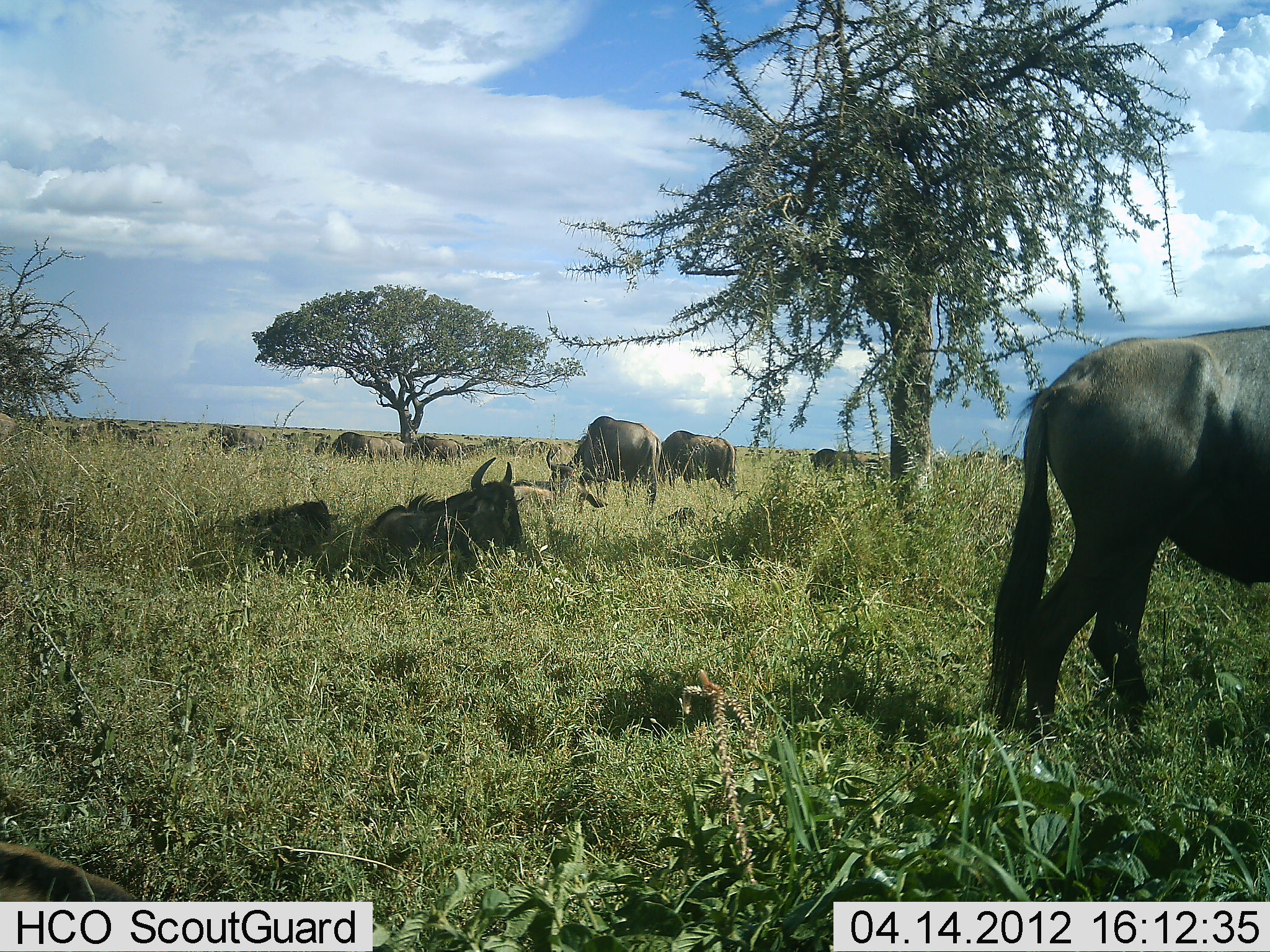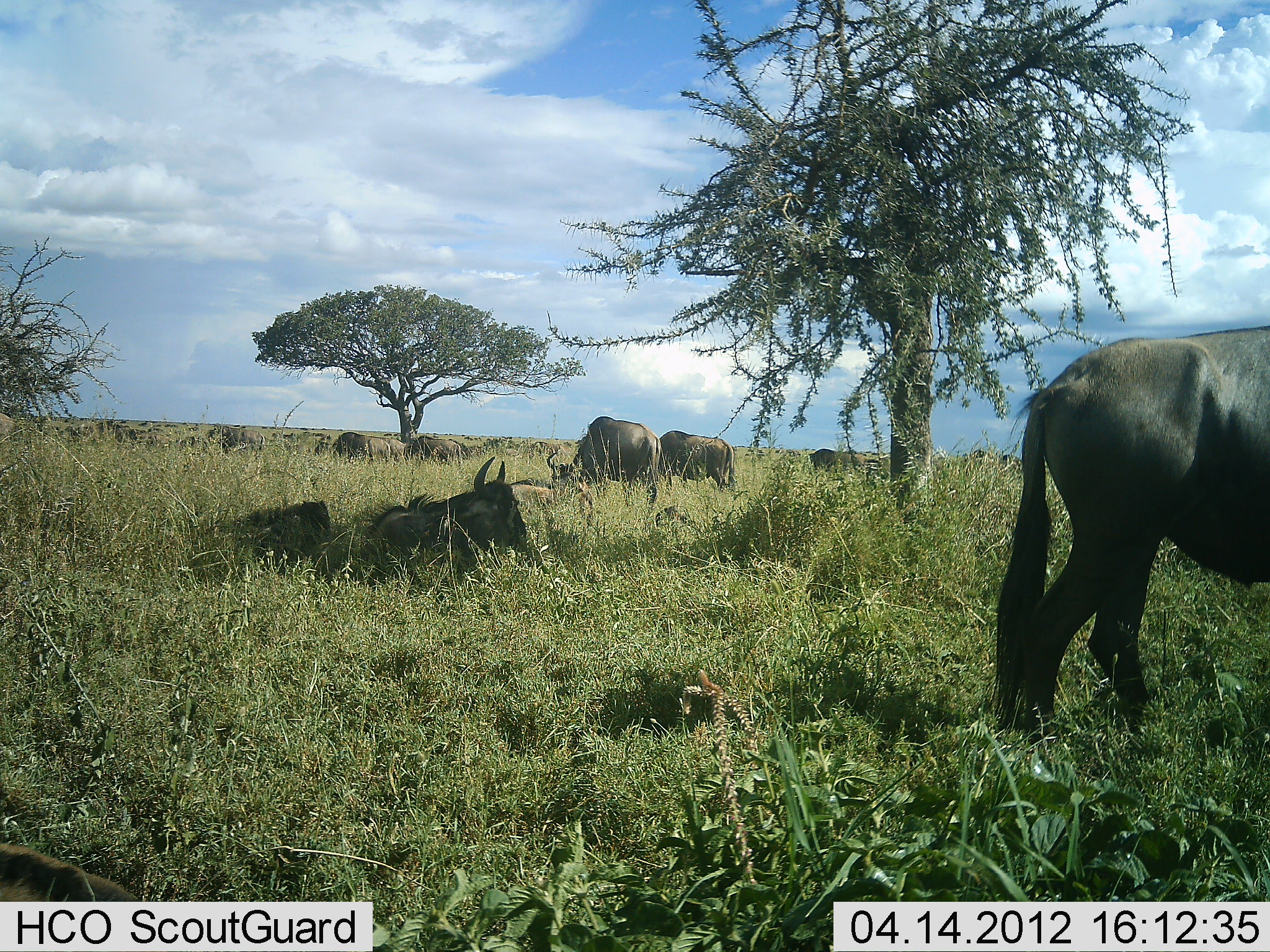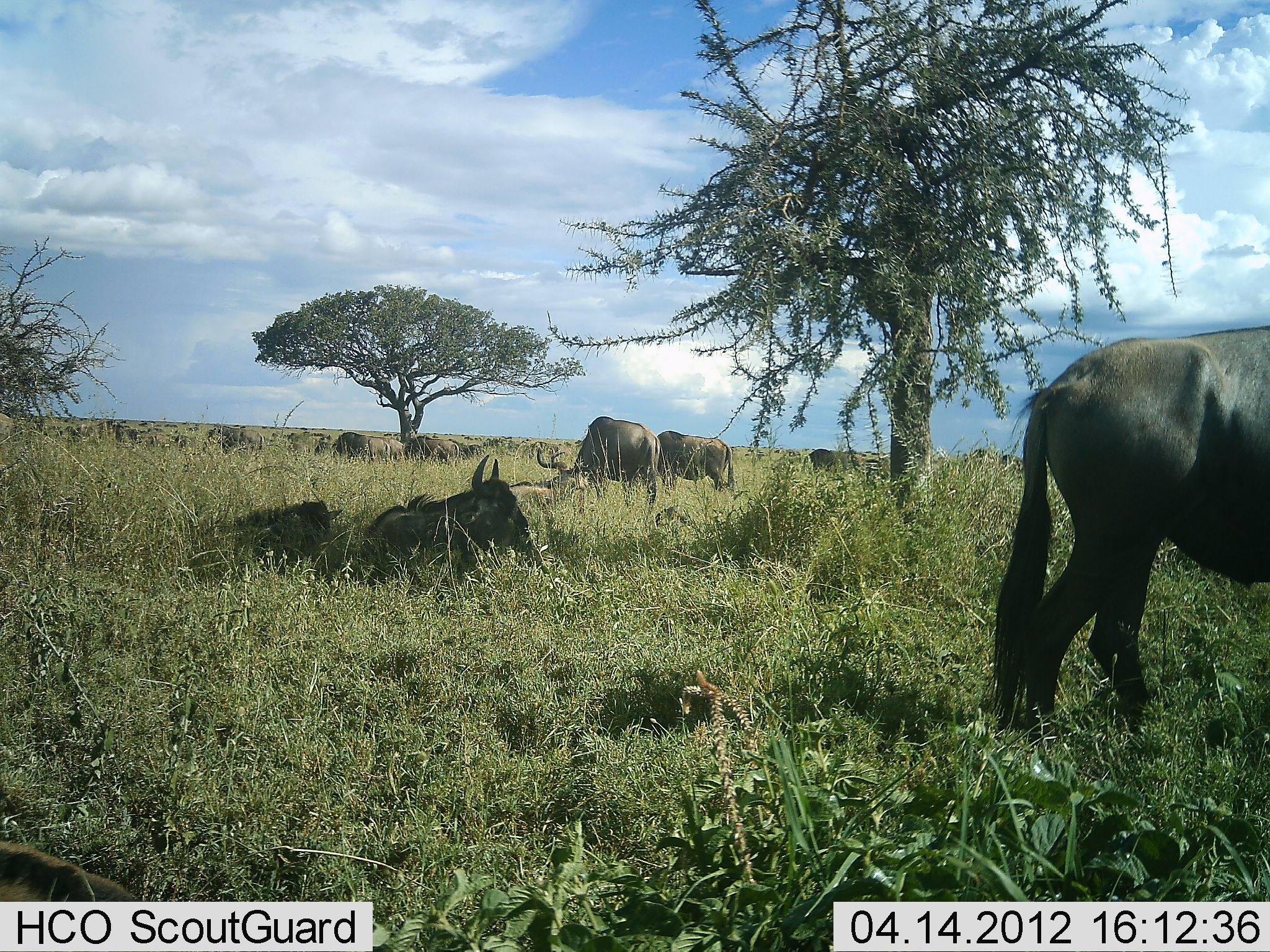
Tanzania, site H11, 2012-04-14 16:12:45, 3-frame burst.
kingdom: Animalia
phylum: Chordata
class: Mammalia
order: Artiodactyla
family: Bovidae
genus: Connochaetes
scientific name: Connochaetes taurinus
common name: blue wildebeest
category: wildebeest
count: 11-50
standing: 69%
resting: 94%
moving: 19%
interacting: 0%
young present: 12%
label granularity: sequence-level